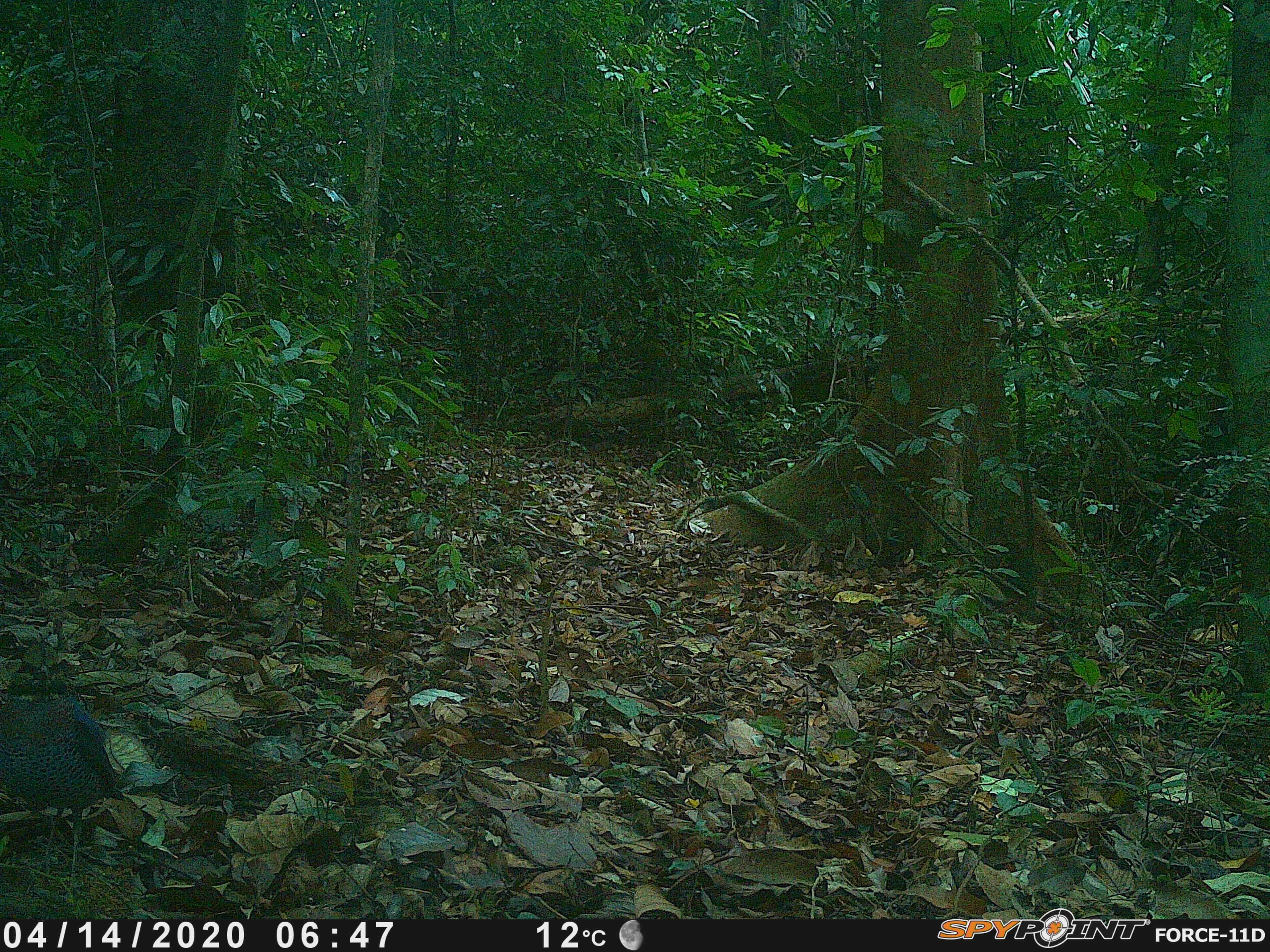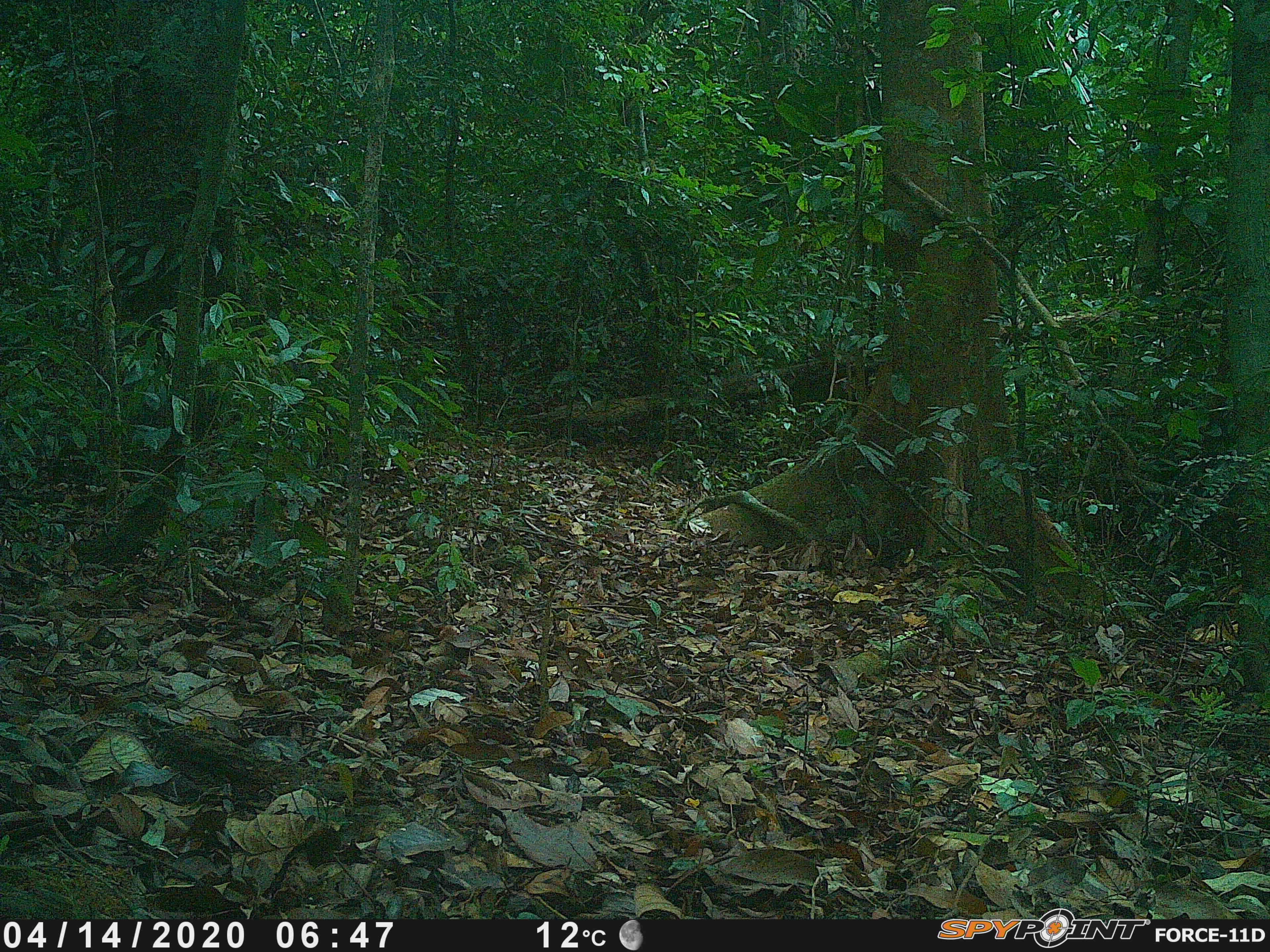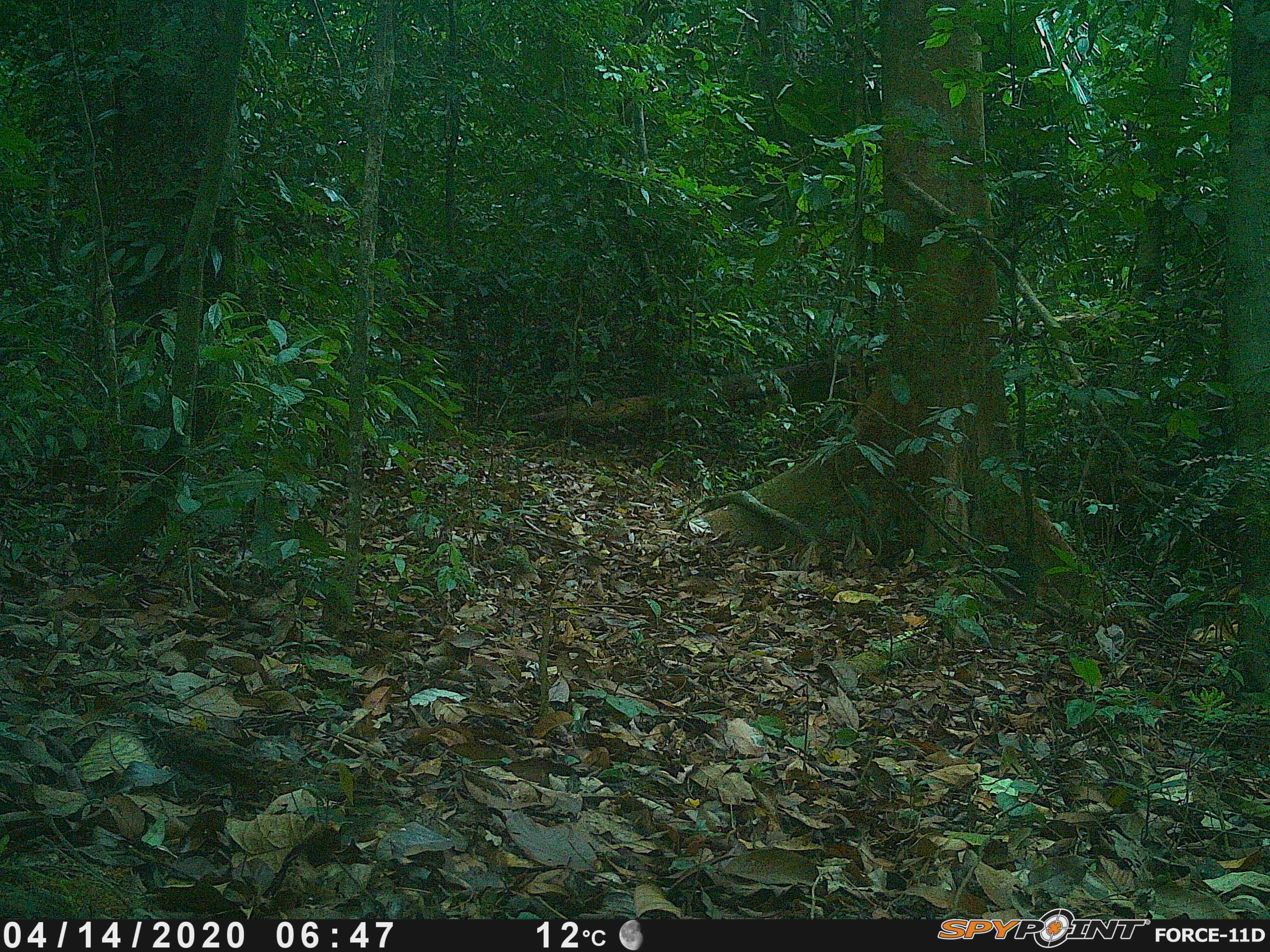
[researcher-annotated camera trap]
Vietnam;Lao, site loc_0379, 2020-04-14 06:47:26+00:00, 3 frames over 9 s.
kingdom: Animalia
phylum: Chordata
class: Aves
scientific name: Aves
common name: bird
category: unidentified bird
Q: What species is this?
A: Unidentified bird (bird) (Aves).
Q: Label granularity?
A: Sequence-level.